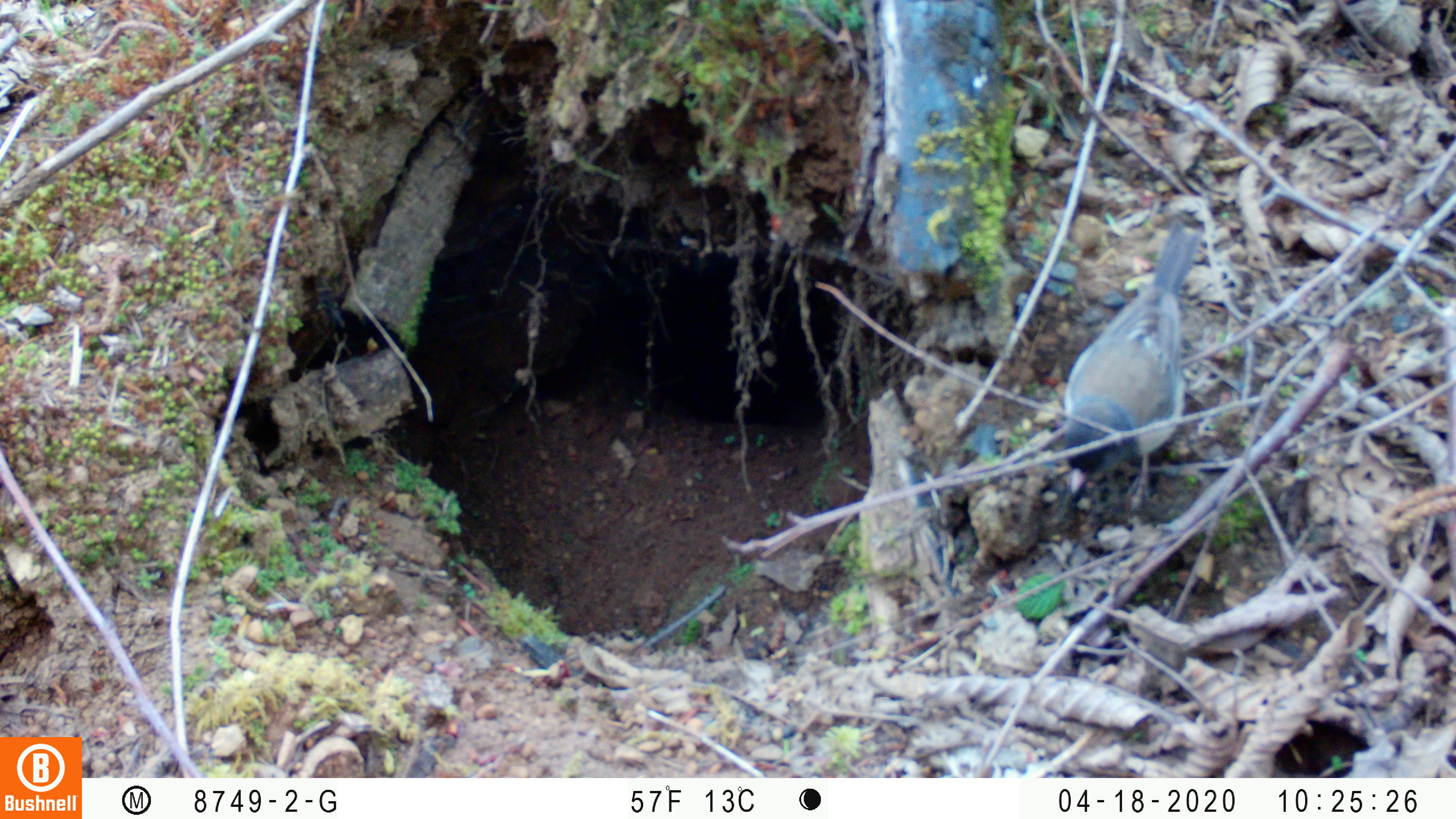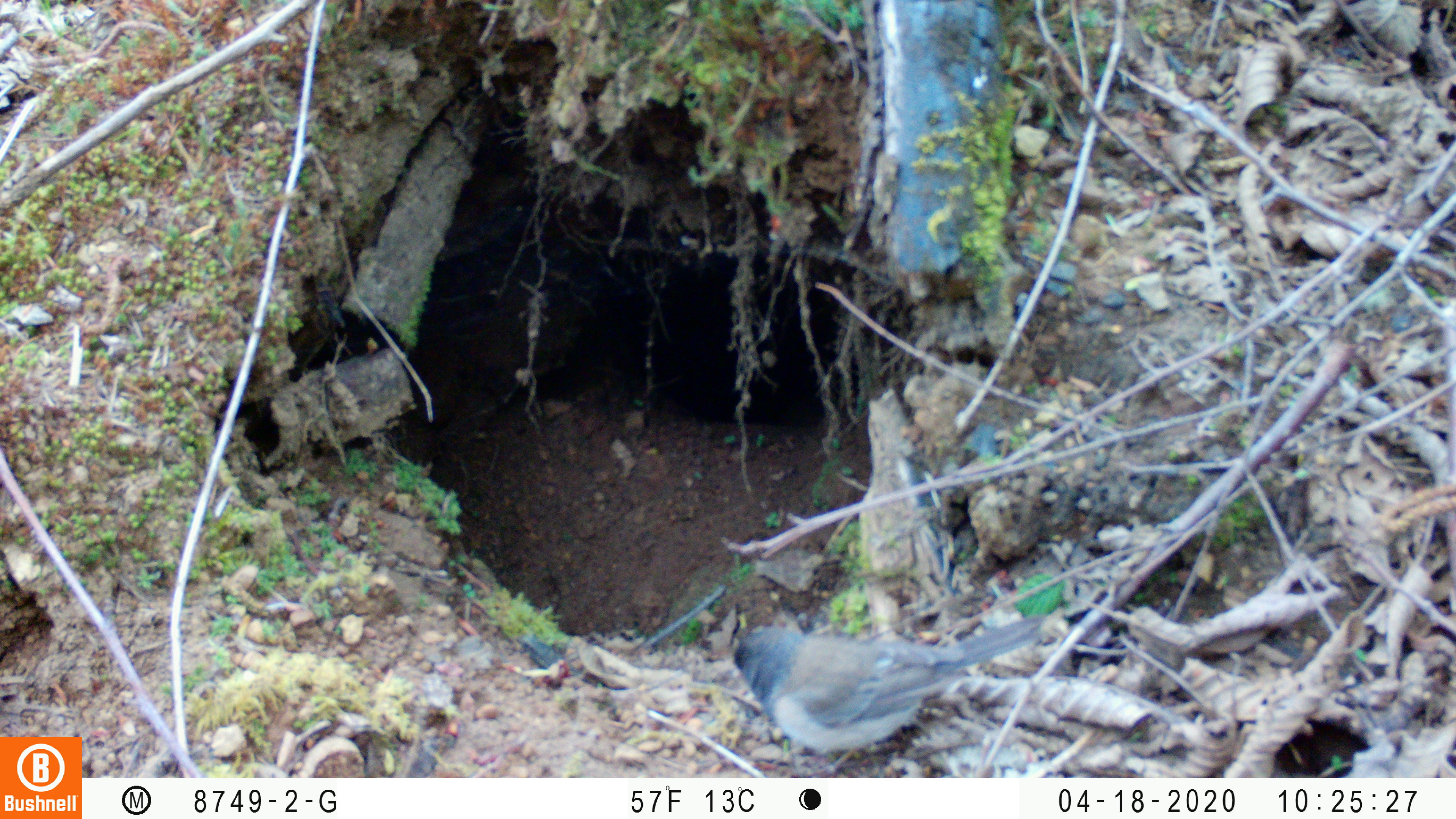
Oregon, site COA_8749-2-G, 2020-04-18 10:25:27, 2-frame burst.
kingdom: Animalia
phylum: Chordata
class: Aves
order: Passeriformes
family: Passerellidae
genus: Junco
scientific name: Junco hyemalis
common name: dark-eyed junco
Dark-eyed junco (Junco hyemalis).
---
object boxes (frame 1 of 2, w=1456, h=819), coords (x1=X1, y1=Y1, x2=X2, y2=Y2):
dark-eyed junco: (x1=1039, y1=221, x2=1217, y2=516)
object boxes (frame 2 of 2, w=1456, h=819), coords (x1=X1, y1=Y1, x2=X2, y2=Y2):
dark-eyed junco: (x1=722, y1=613, x2=1058, y2=763)